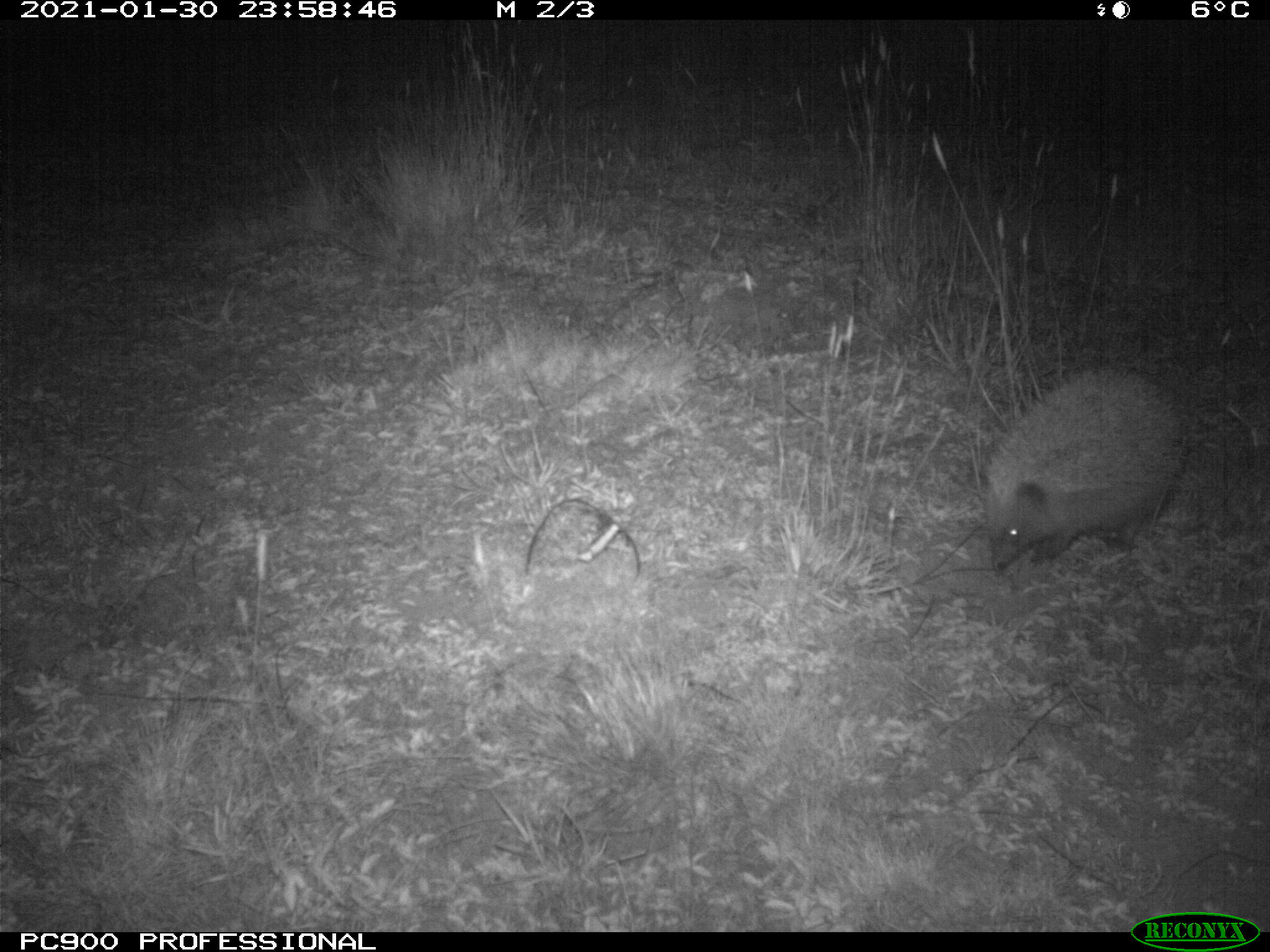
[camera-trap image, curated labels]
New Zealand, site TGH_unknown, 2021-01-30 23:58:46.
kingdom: Animalia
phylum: Chordata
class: Mammalia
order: Eulipotyphla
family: Erinaceidae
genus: Erinaceus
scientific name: Erinaceus europaeus europaeus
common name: european hedgehog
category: hedgehog